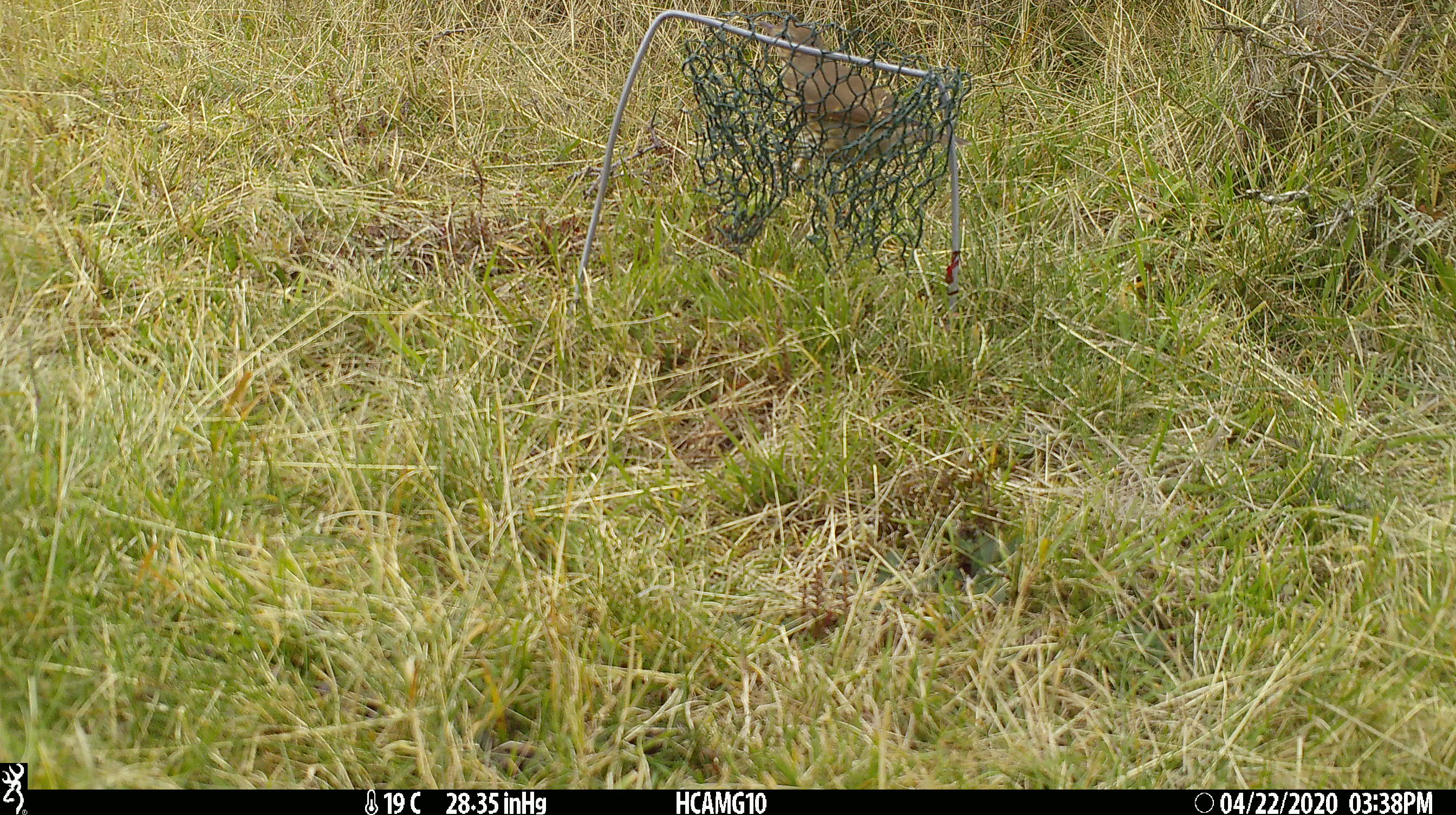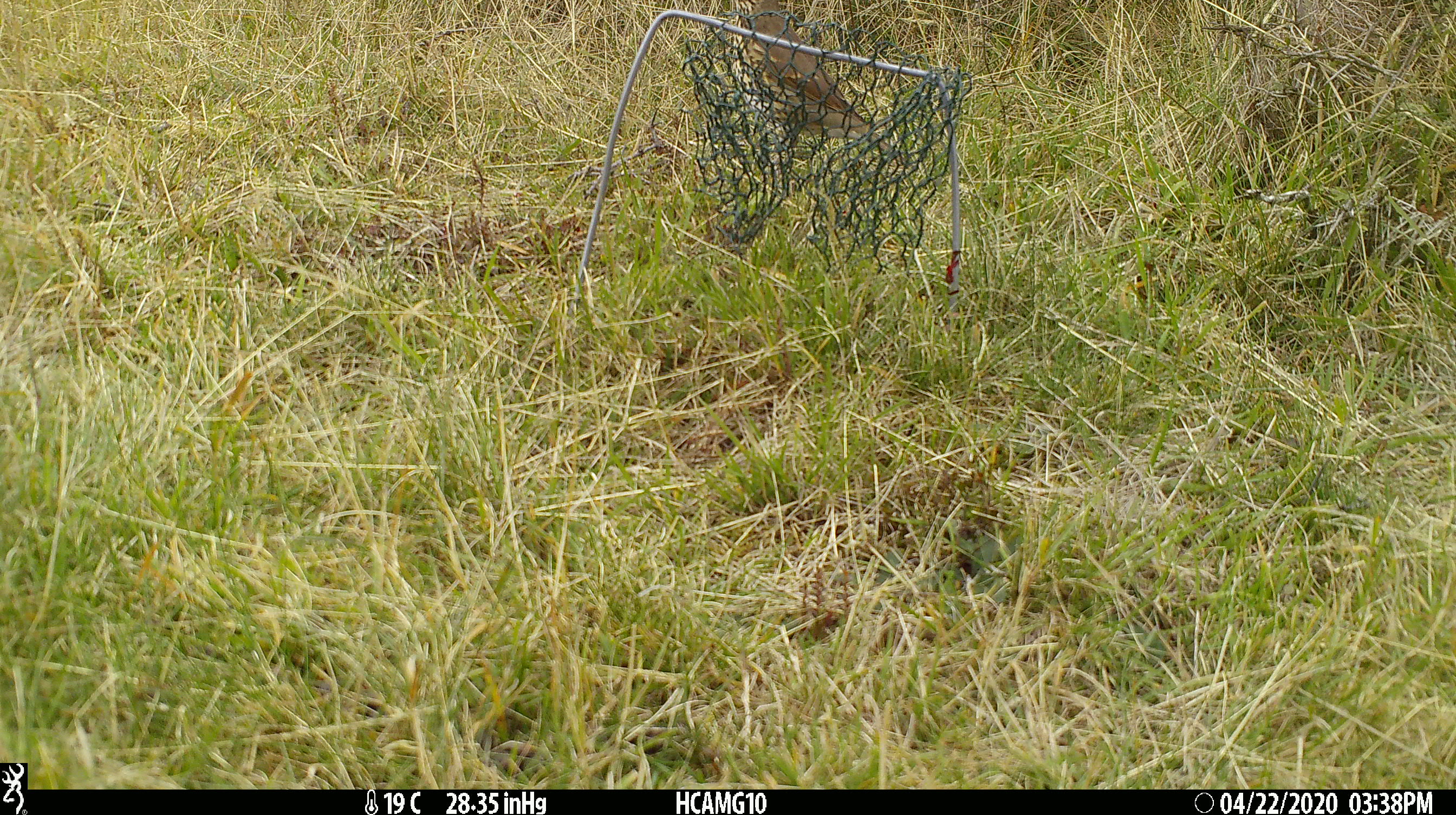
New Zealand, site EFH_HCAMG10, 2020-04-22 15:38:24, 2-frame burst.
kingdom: Animalia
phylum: Chordata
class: Aves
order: Passeriformes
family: Turdidae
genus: Turdus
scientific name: Turdus philomelos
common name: song thrush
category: thrush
Thrush (song thrush) (Turdus philomelos).